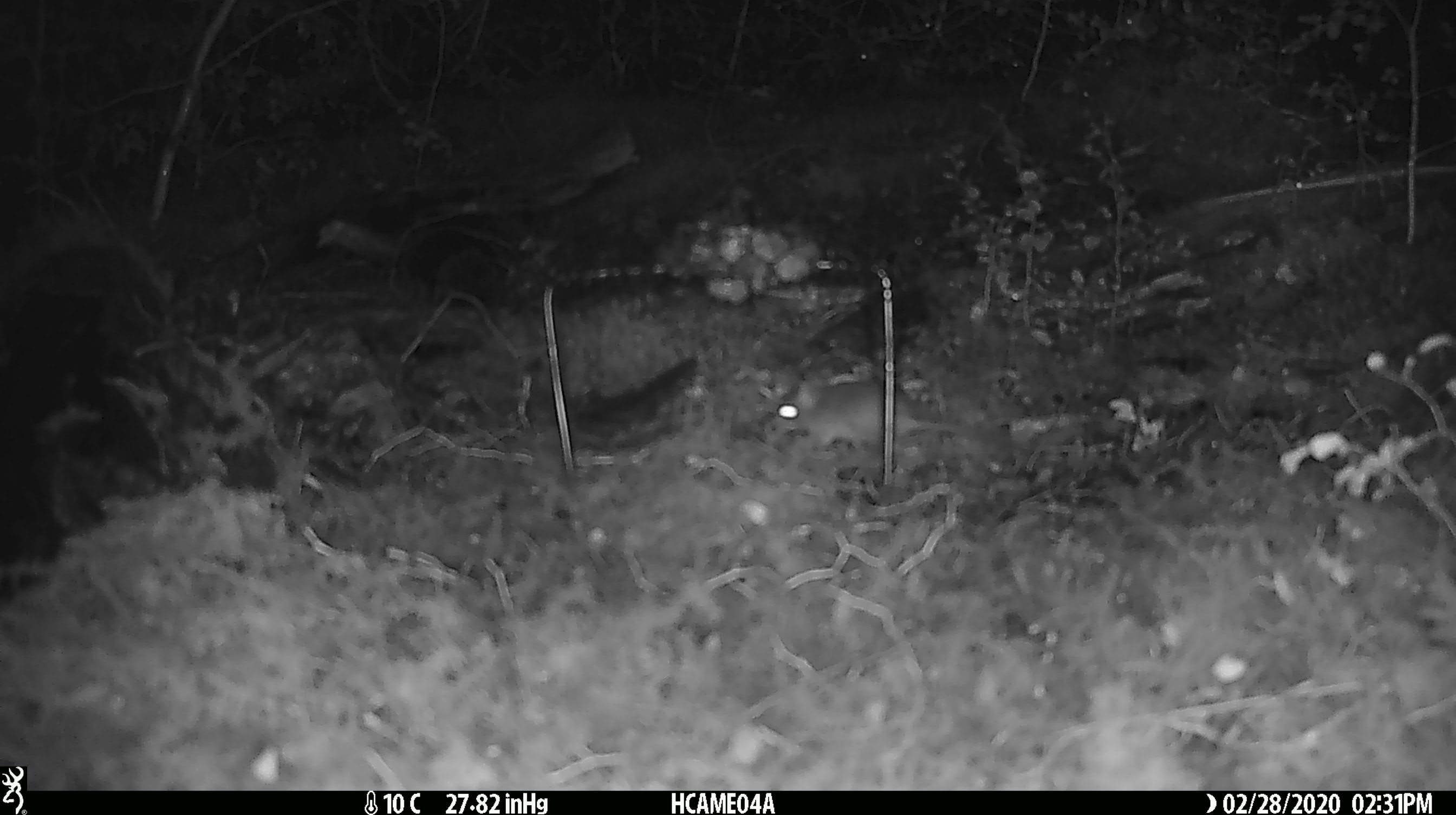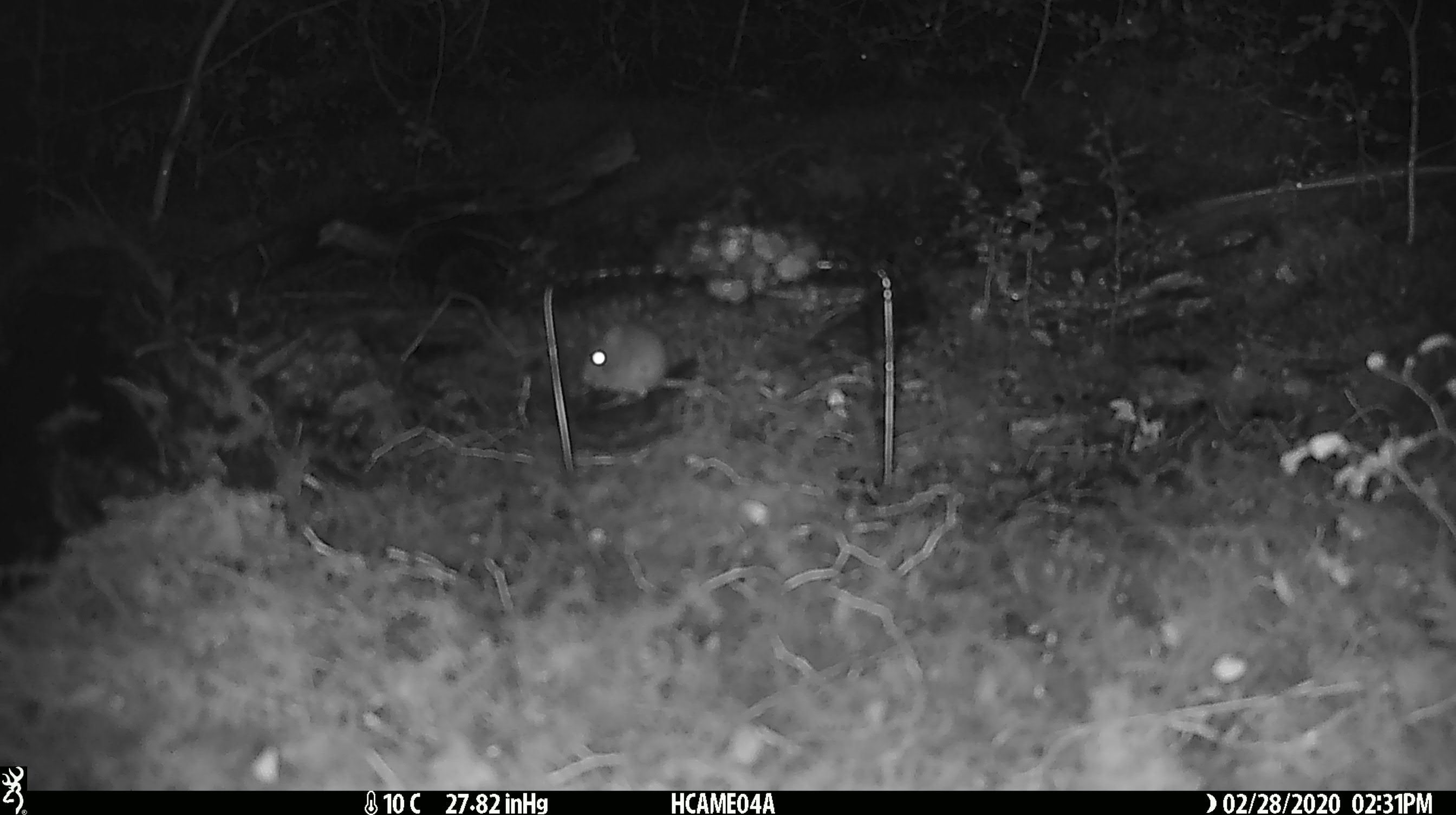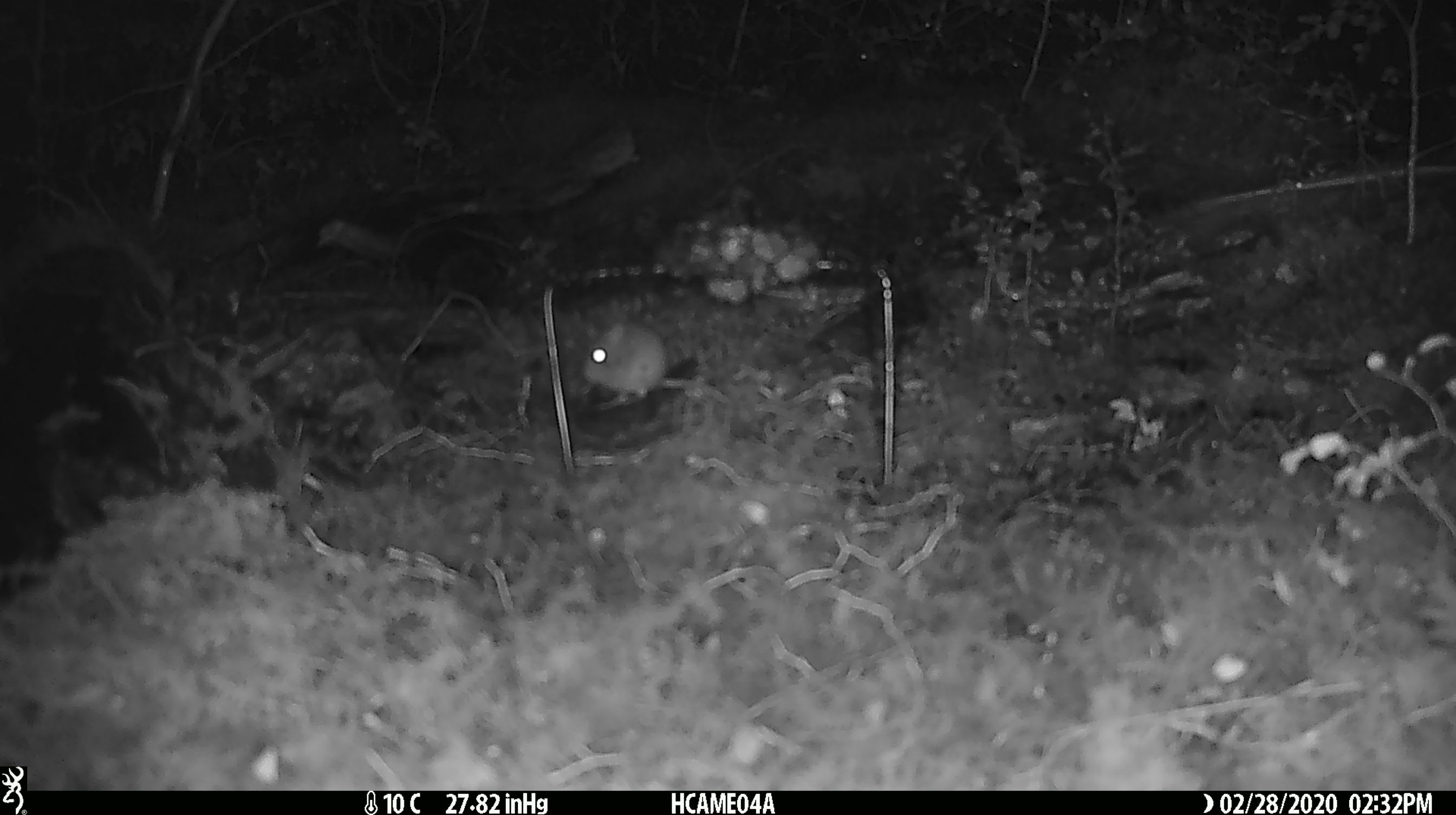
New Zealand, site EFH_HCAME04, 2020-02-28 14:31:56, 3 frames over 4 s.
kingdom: Animalia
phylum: Chordata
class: Mammalia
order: Rodentia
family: Muridae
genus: Mus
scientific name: Mus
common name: mouse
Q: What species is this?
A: Mouse (Mus).